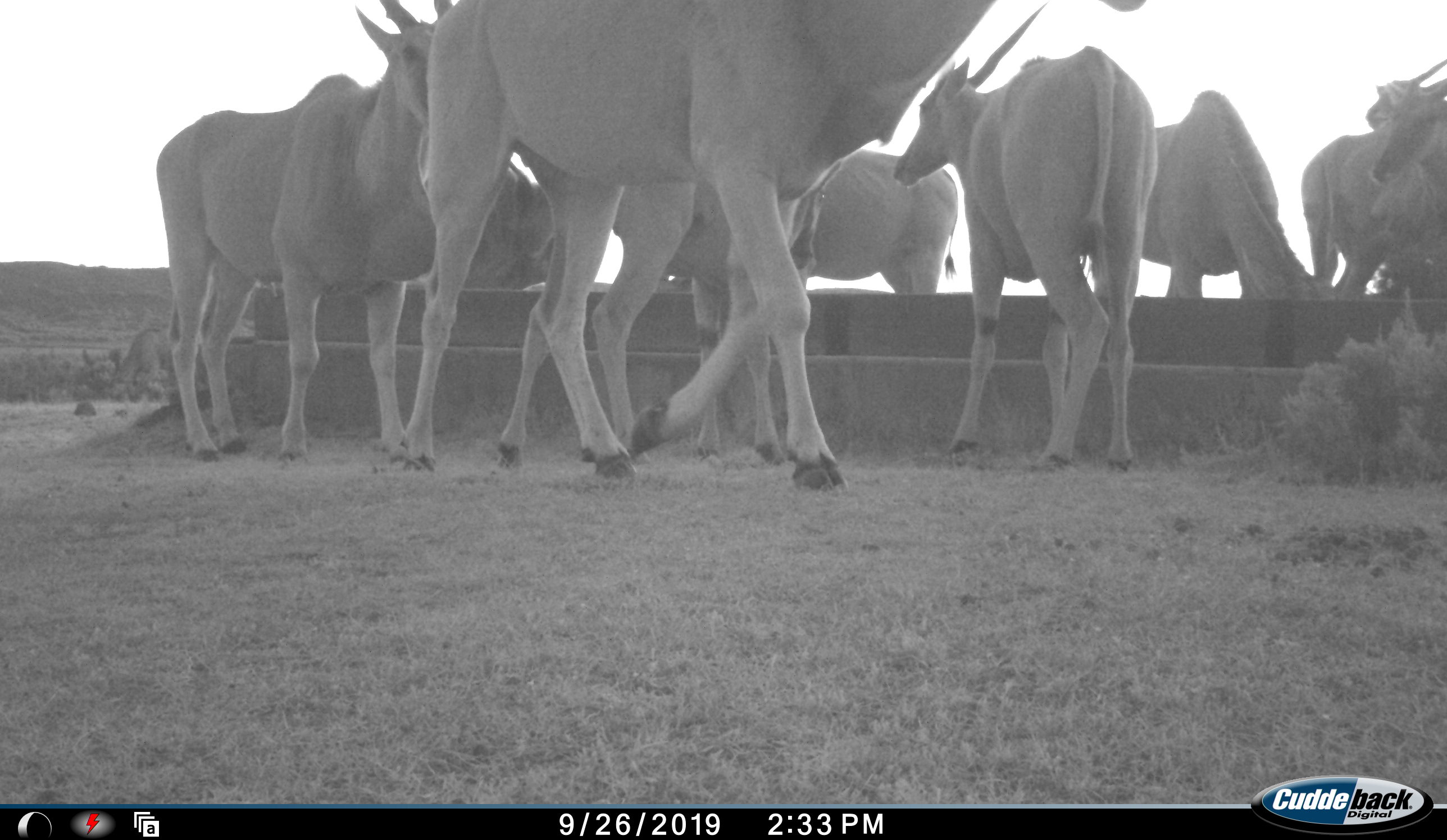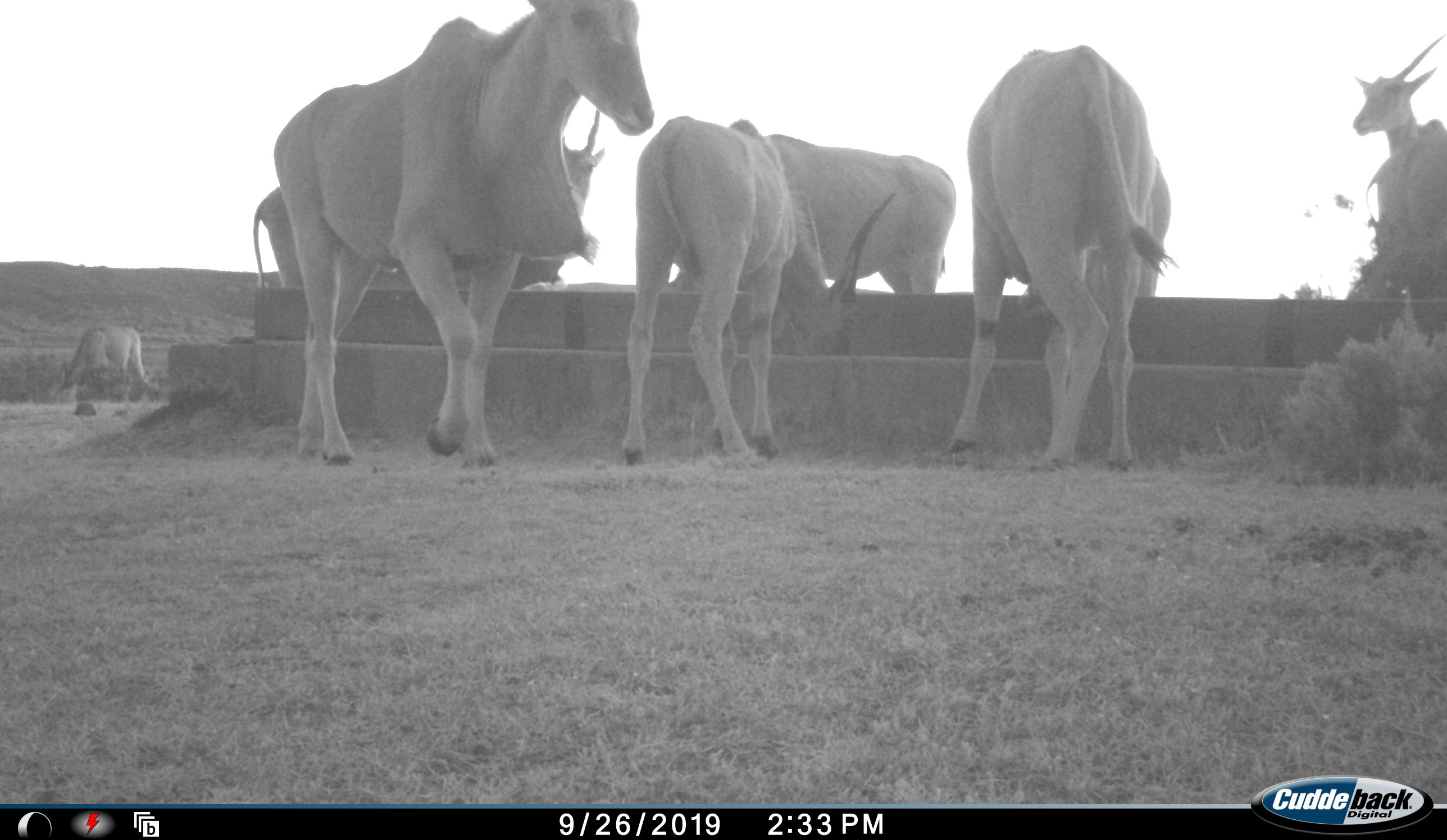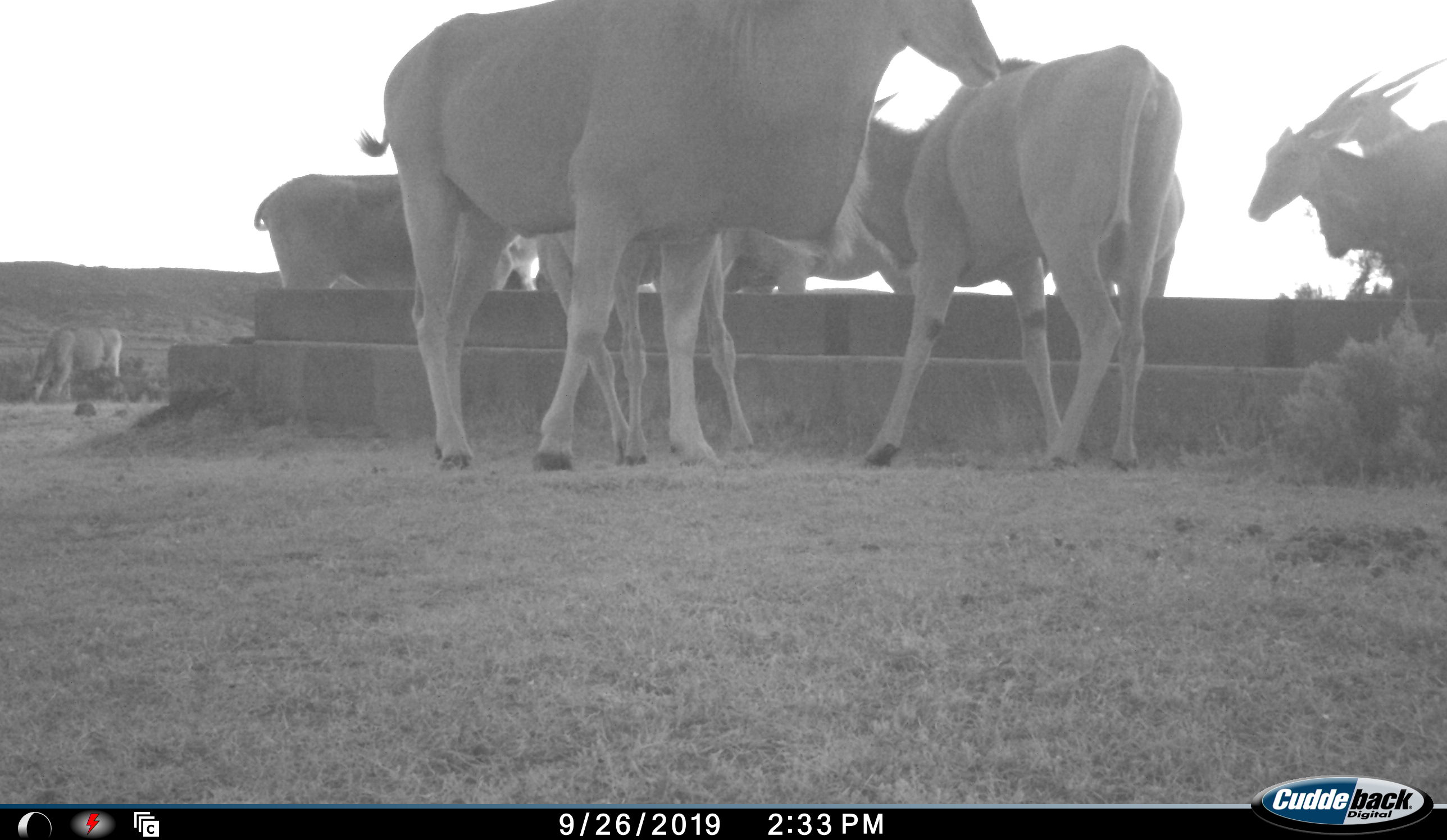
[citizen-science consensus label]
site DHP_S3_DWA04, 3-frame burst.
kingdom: Animalia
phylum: Chordata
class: Mammalia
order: Artiodactyla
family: Bovidae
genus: Tragelaphus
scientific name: Tragelaphus oryx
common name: eland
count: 11-50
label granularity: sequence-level